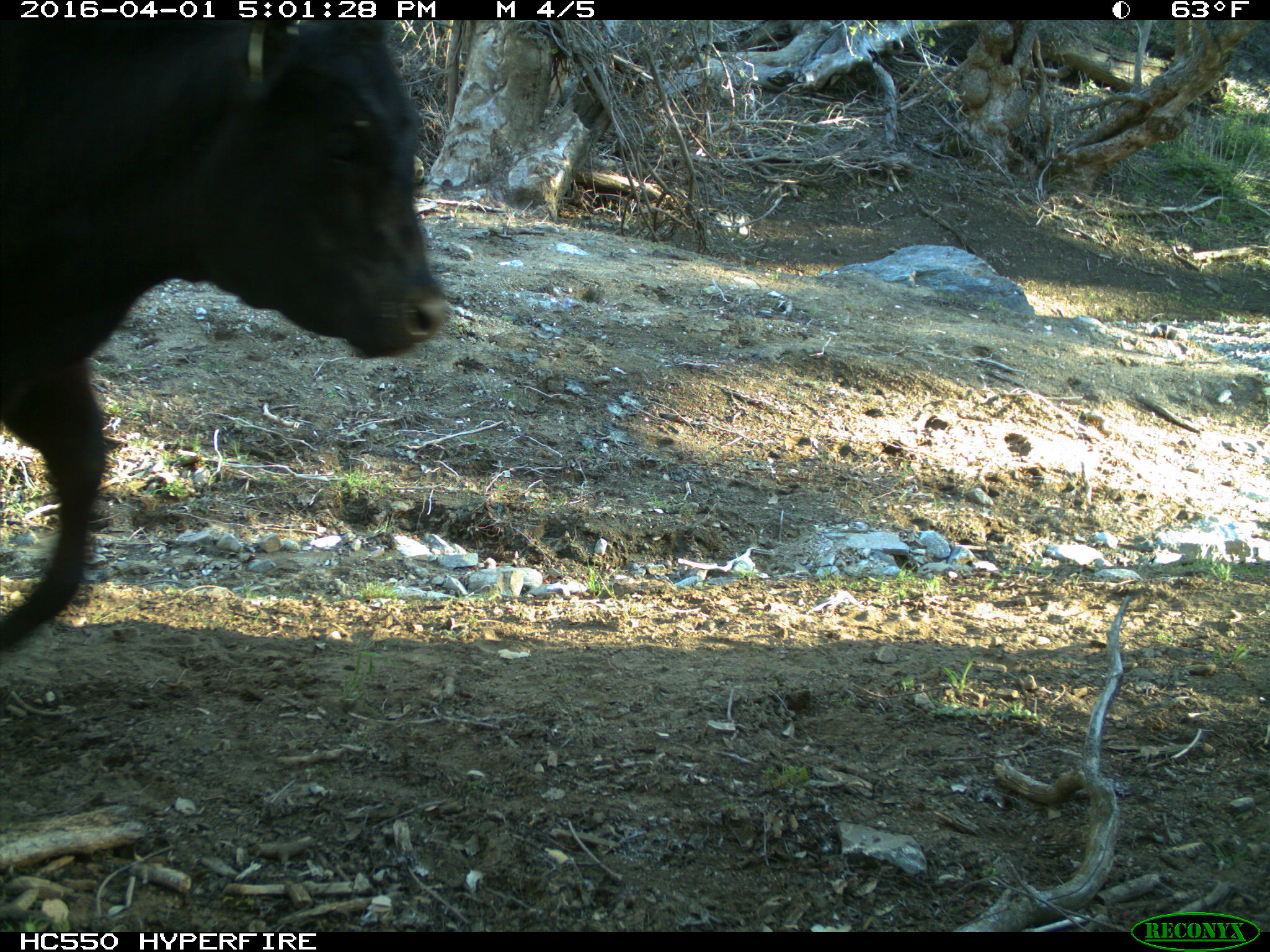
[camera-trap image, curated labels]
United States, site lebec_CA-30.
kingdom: Animalia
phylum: Chordata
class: Mammalia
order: Artiodactyla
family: Bovidae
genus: Bos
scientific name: Bos taurus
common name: domestic cow